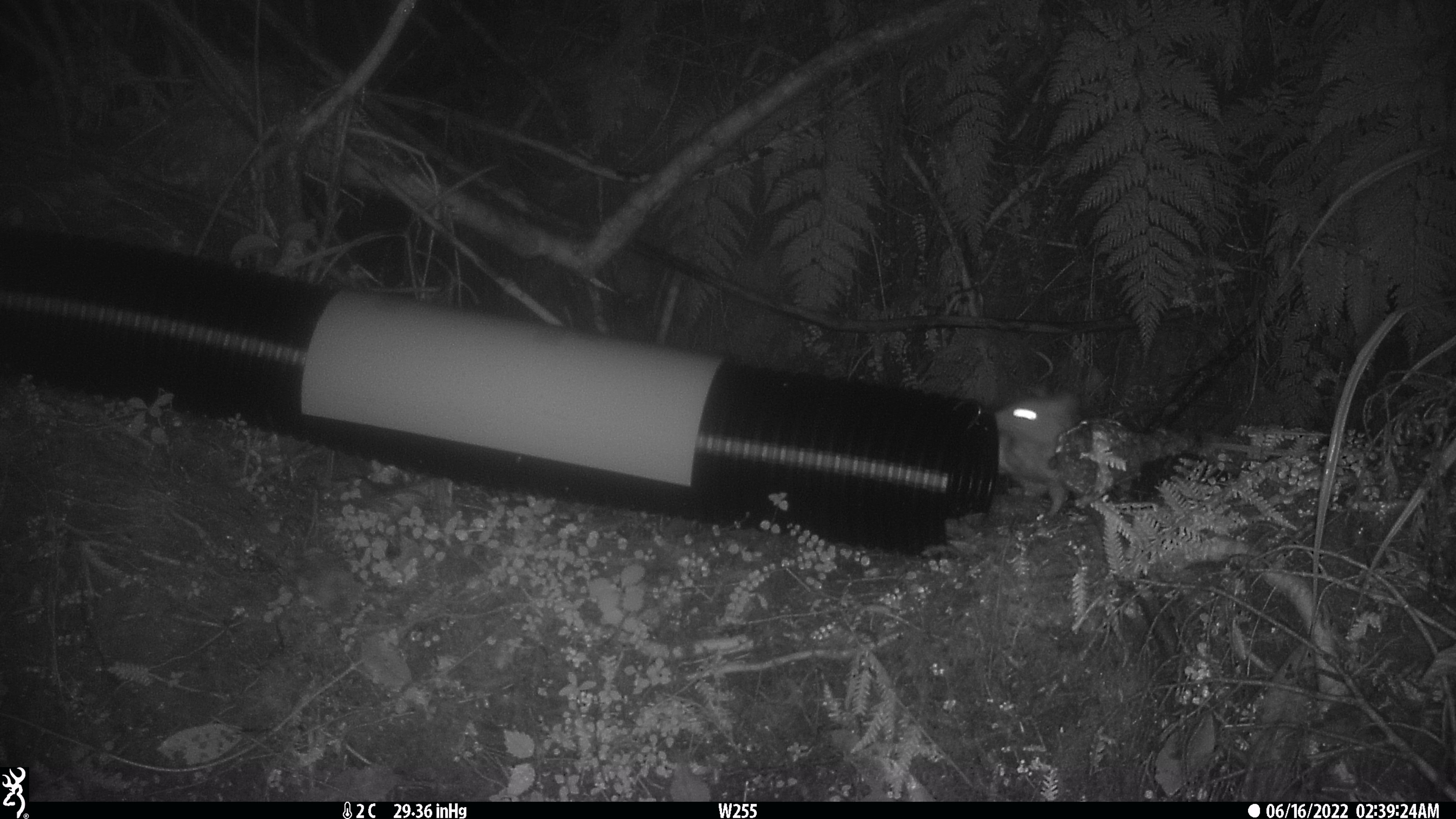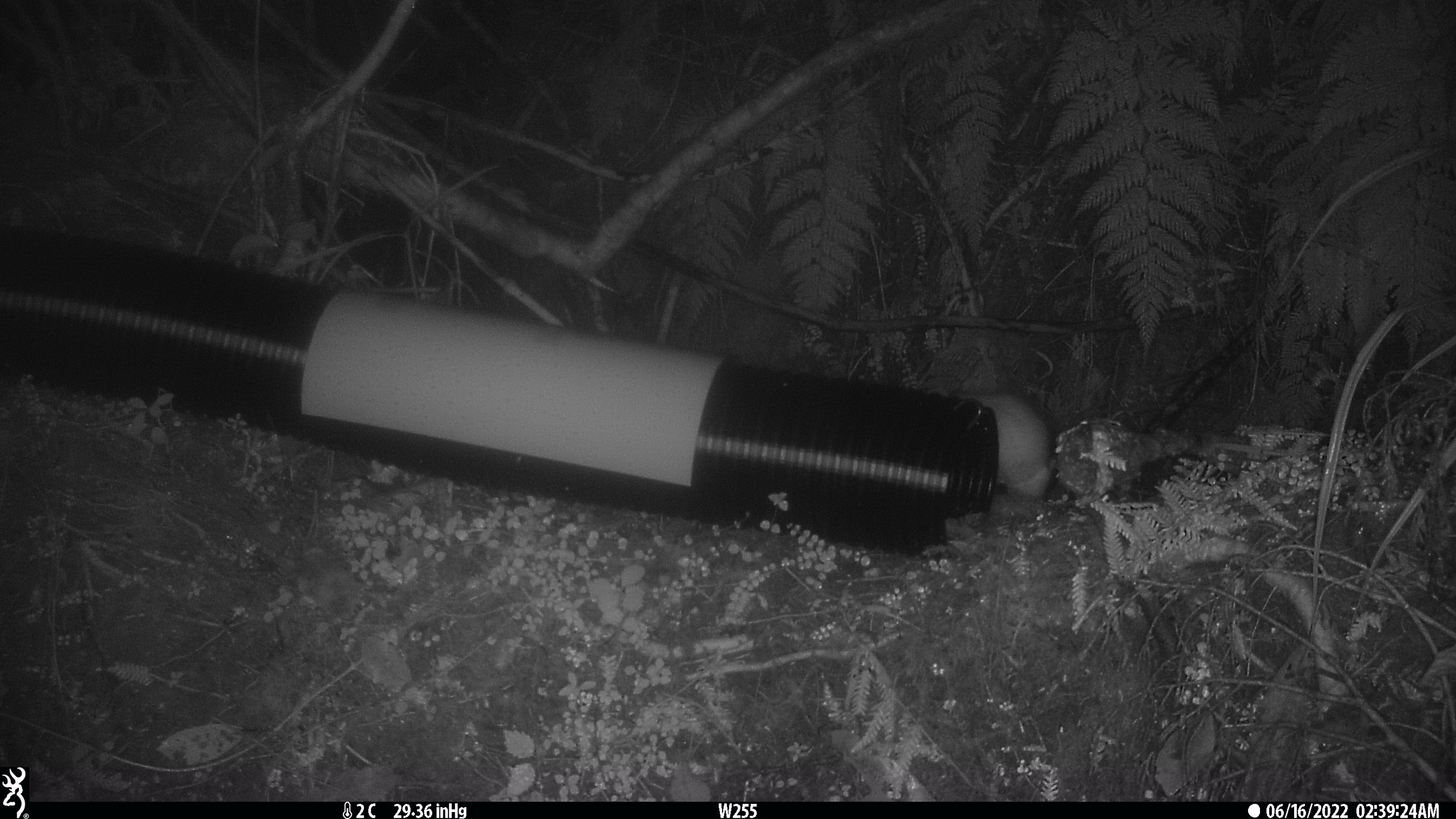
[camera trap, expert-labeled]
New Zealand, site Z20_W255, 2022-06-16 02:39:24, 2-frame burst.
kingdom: Animalia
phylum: Chordata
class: Mammalia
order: Rodentia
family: Muridae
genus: Rattus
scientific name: Rattus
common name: rat